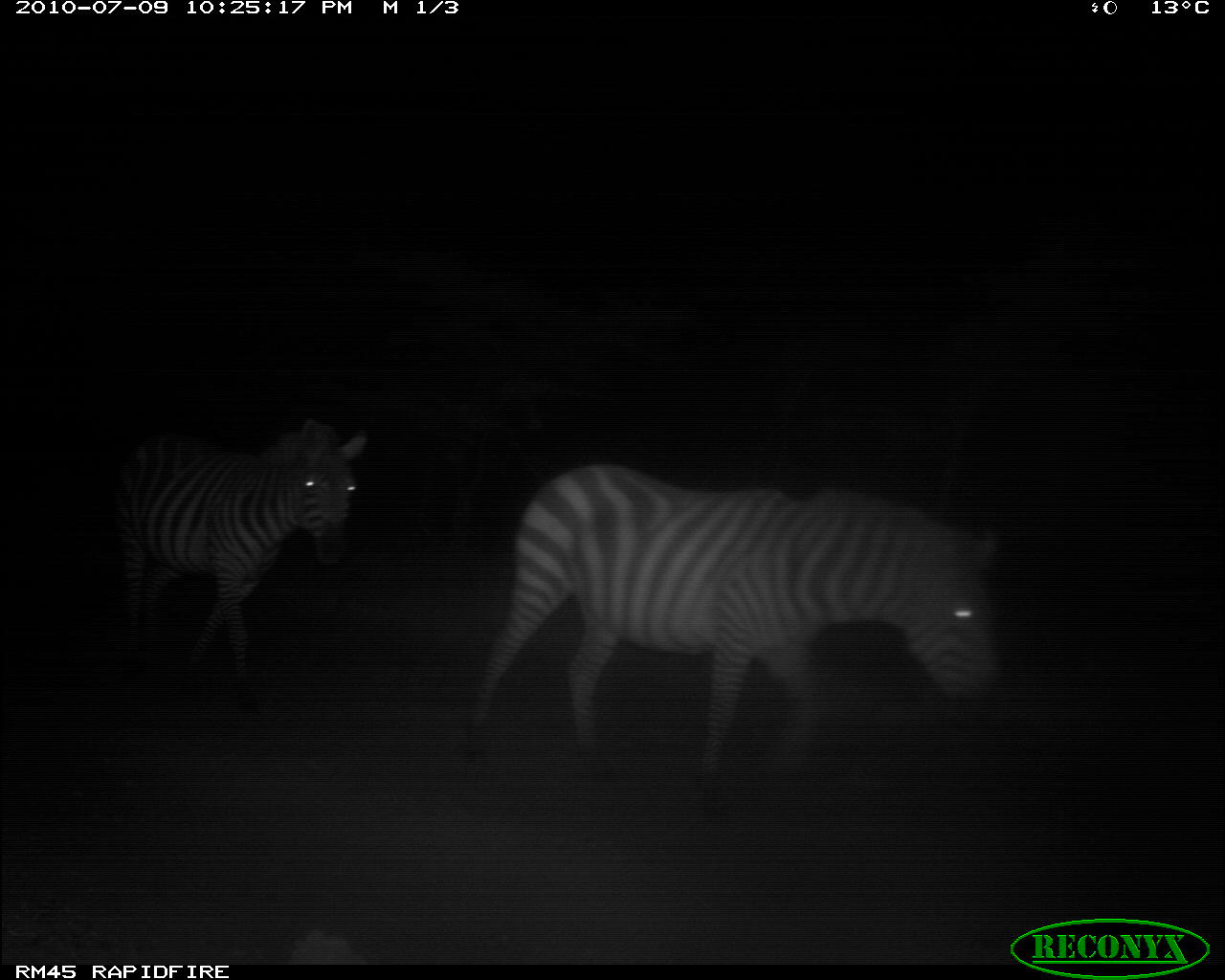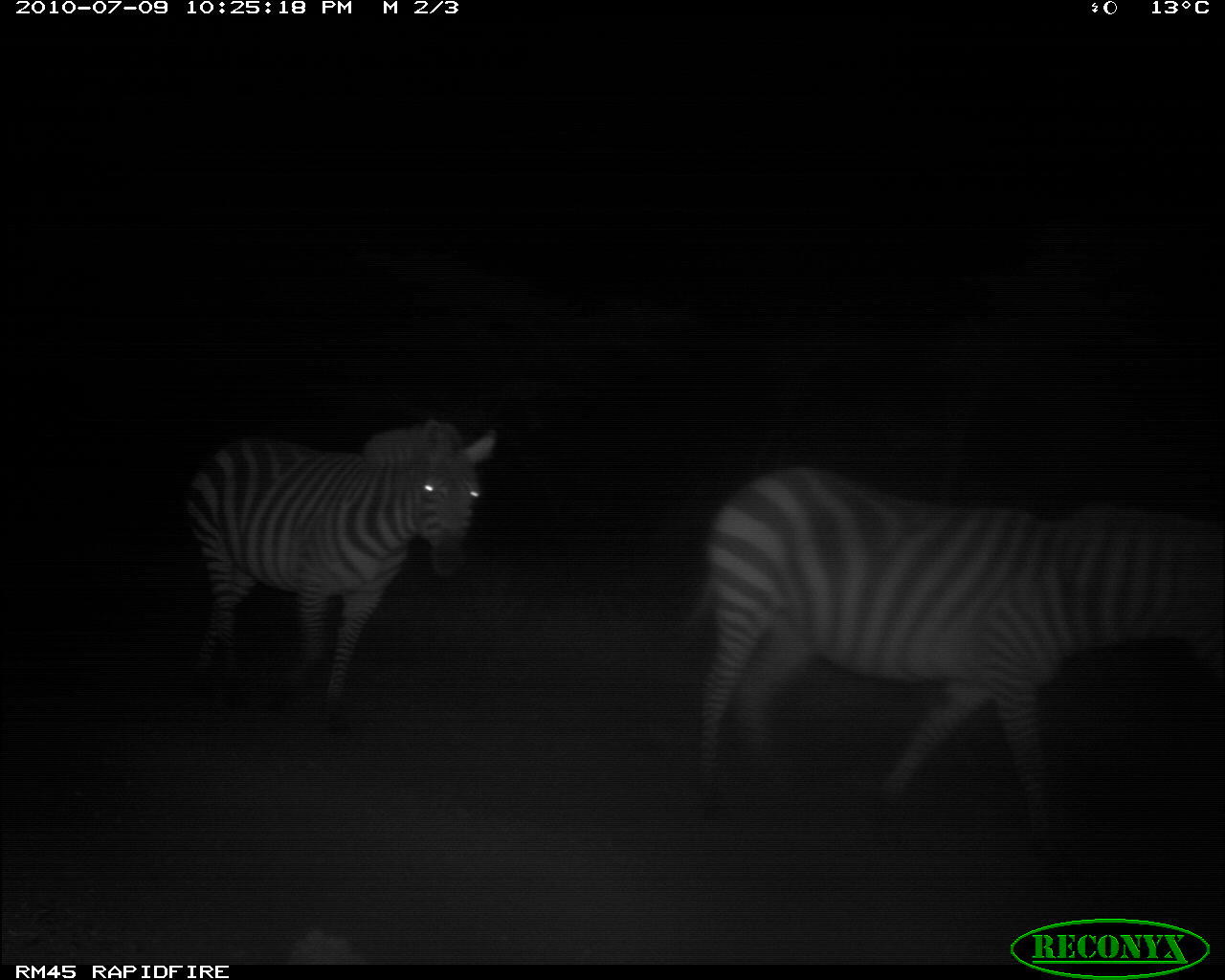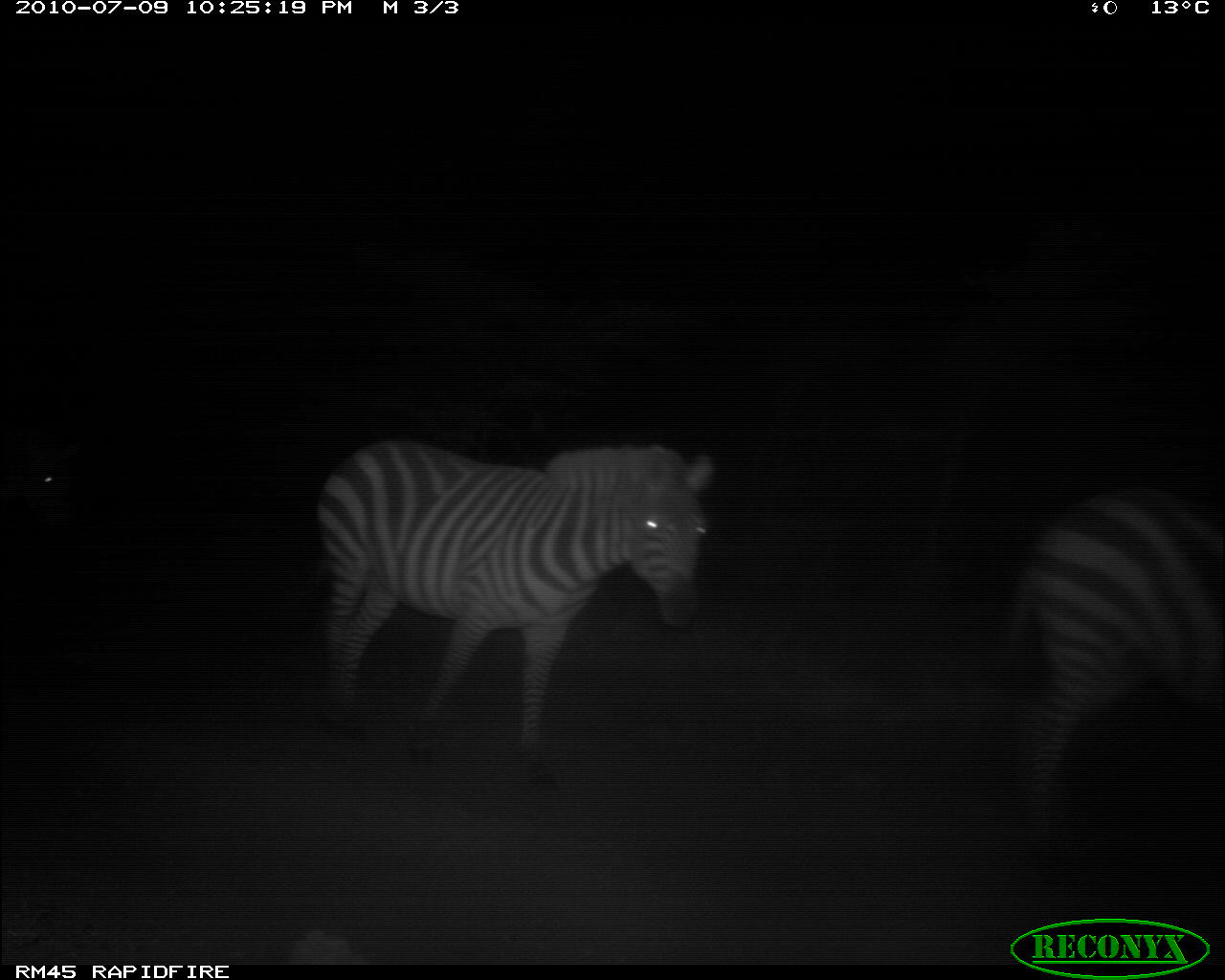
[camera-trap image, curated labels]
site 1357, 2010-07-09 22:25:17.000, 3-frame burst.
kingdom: Animalia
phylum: Chordata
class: Mammalia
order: Perissodactyla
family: Equidae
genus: Equus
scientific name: Equus quagga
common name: plains zebra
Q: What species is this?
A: Equus quagga (plains zebra).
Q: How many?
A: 2.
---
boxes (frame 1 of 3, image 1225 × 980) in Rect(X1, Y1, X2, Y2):
equus quagga: Rect(462, 457, 1005, 826); Rect(106, 413, 370, 716)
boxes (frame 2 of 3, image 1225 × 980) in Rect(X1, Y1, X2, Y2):
equus quagga: Rect(668, 463, 1221, 867); Rect(178, 413, 495, 730)